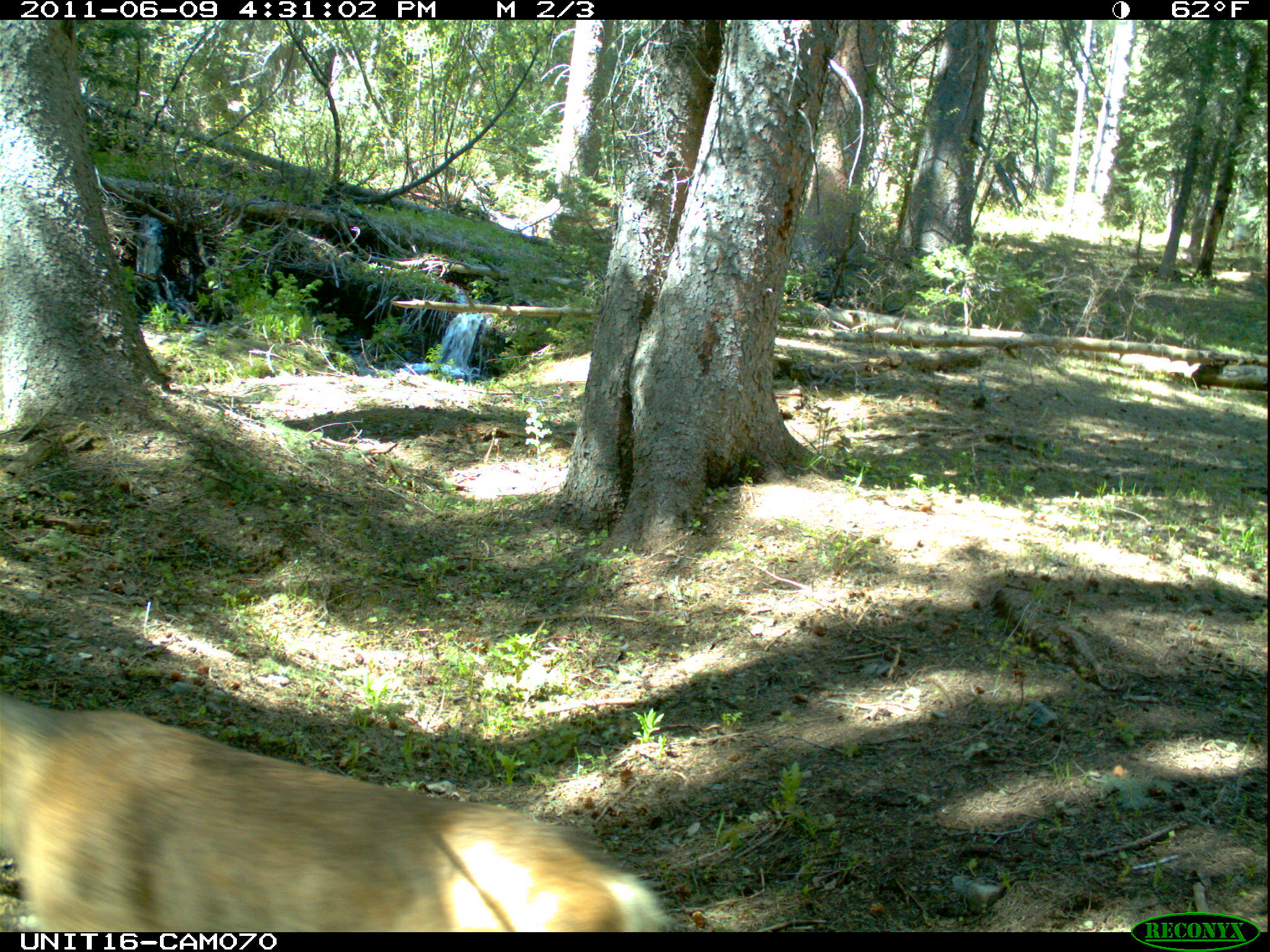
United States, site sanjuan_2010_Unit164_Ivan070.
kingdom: Animalia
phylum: Chordata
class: Mammalia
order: Artiodactyla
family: Cervidae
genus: Odocoileus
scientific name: Odocoileus hemionus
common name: mule deer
Odocoileus hemionus (mule deer).